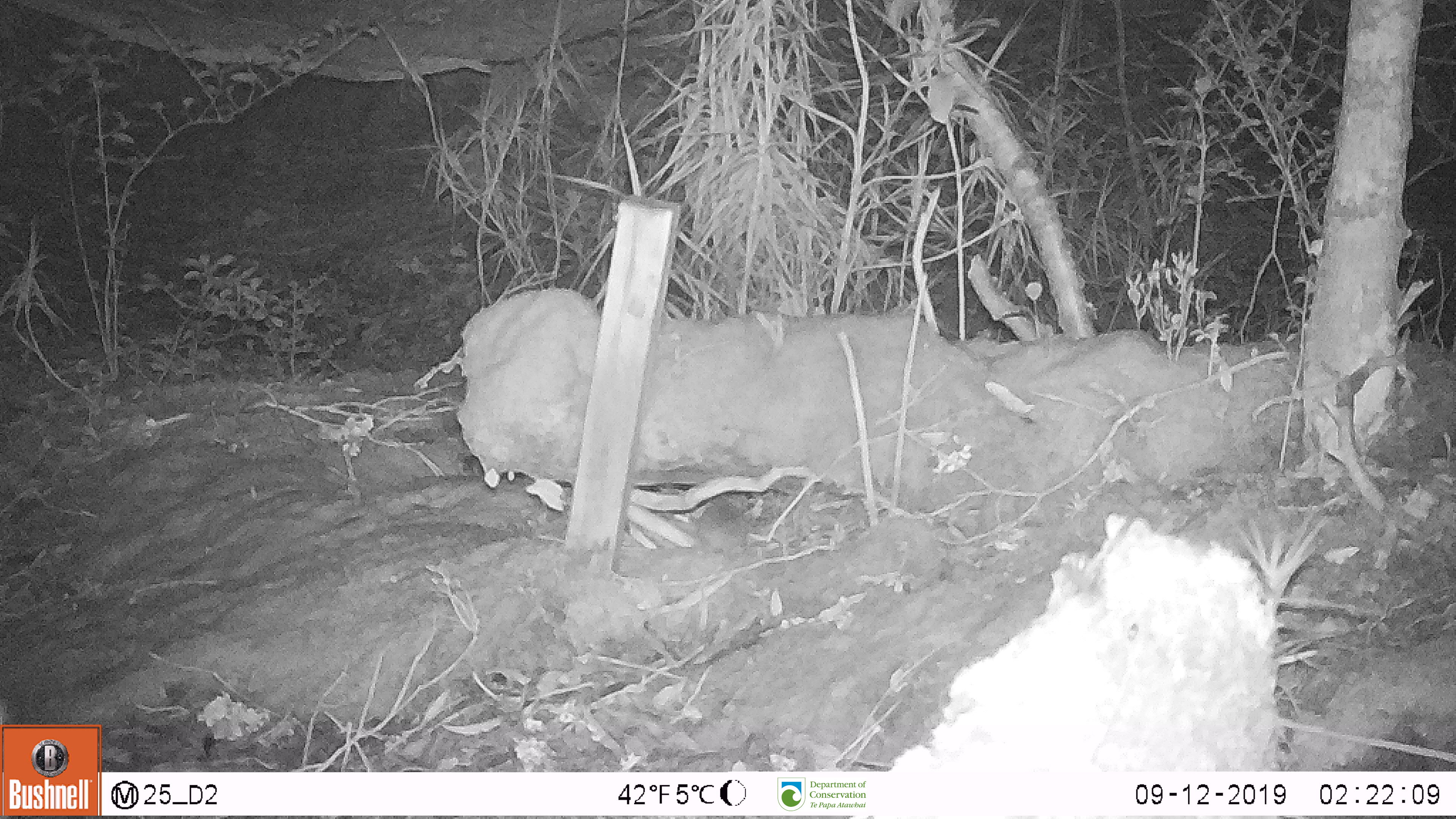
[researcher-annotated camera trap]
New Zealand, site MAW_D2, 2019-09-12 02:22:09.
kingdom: Animalia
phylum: Chordata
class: Mammalia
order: Rodentia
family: Muridae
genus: Mus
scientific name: Mus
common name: mouse